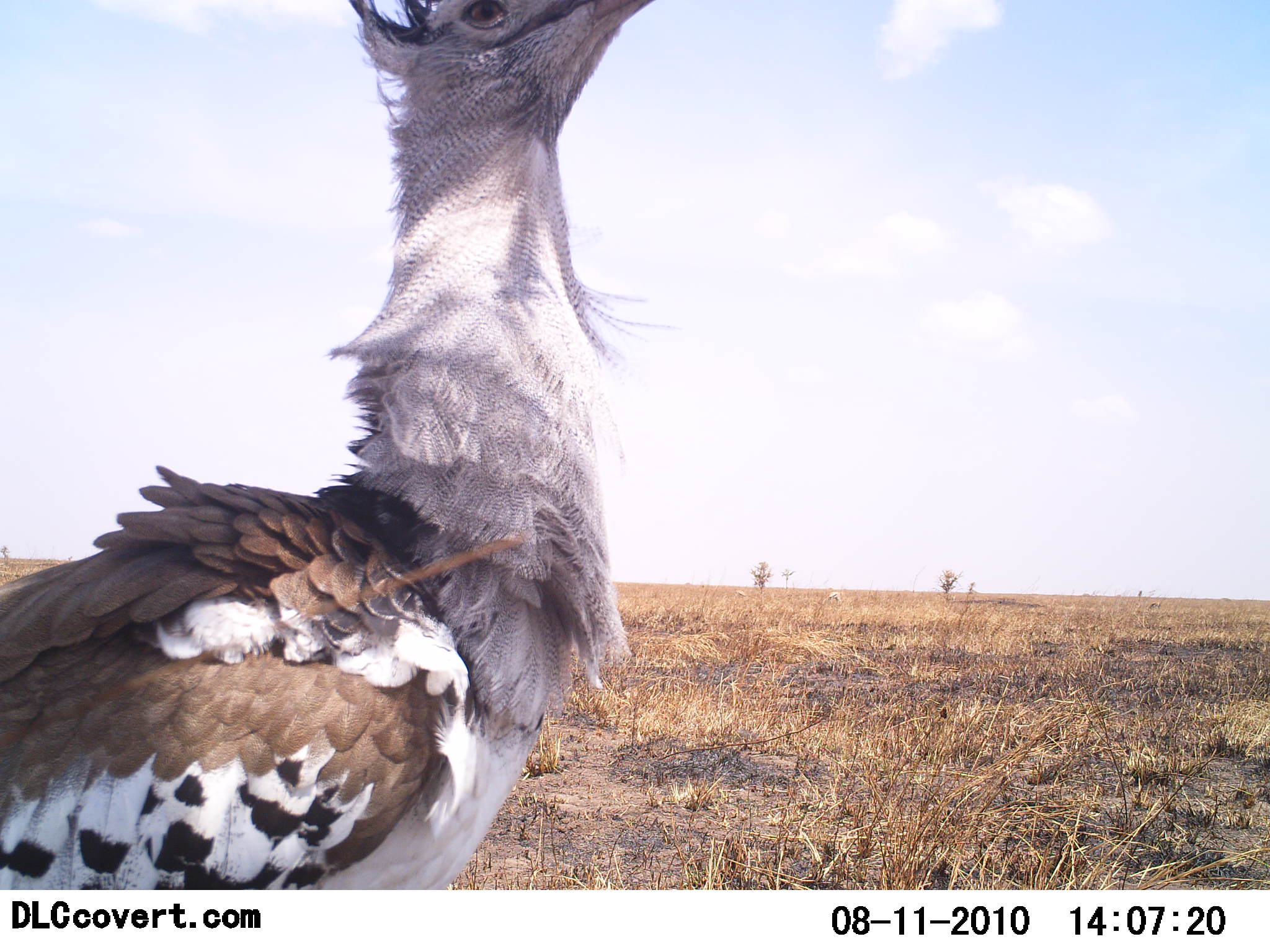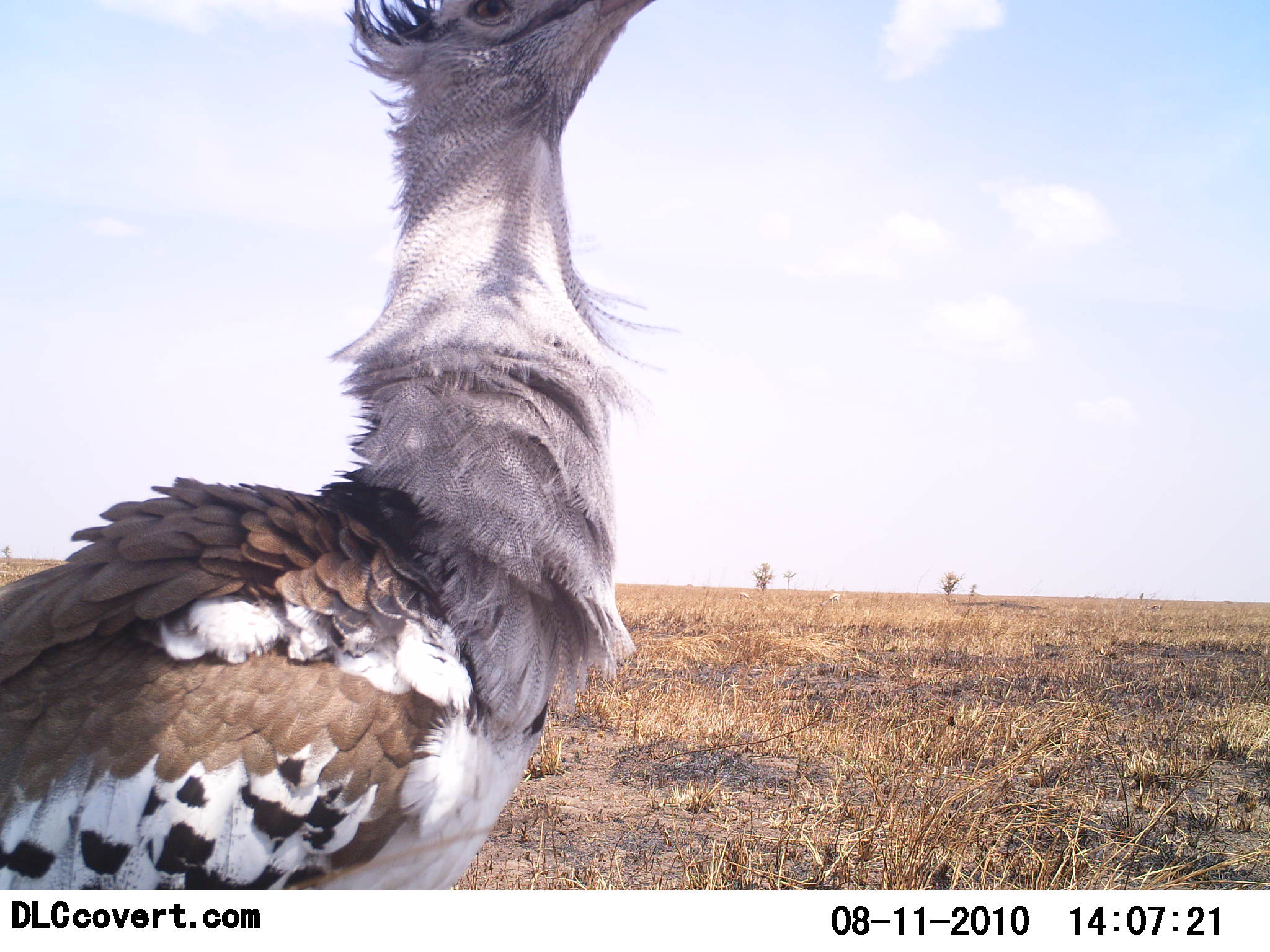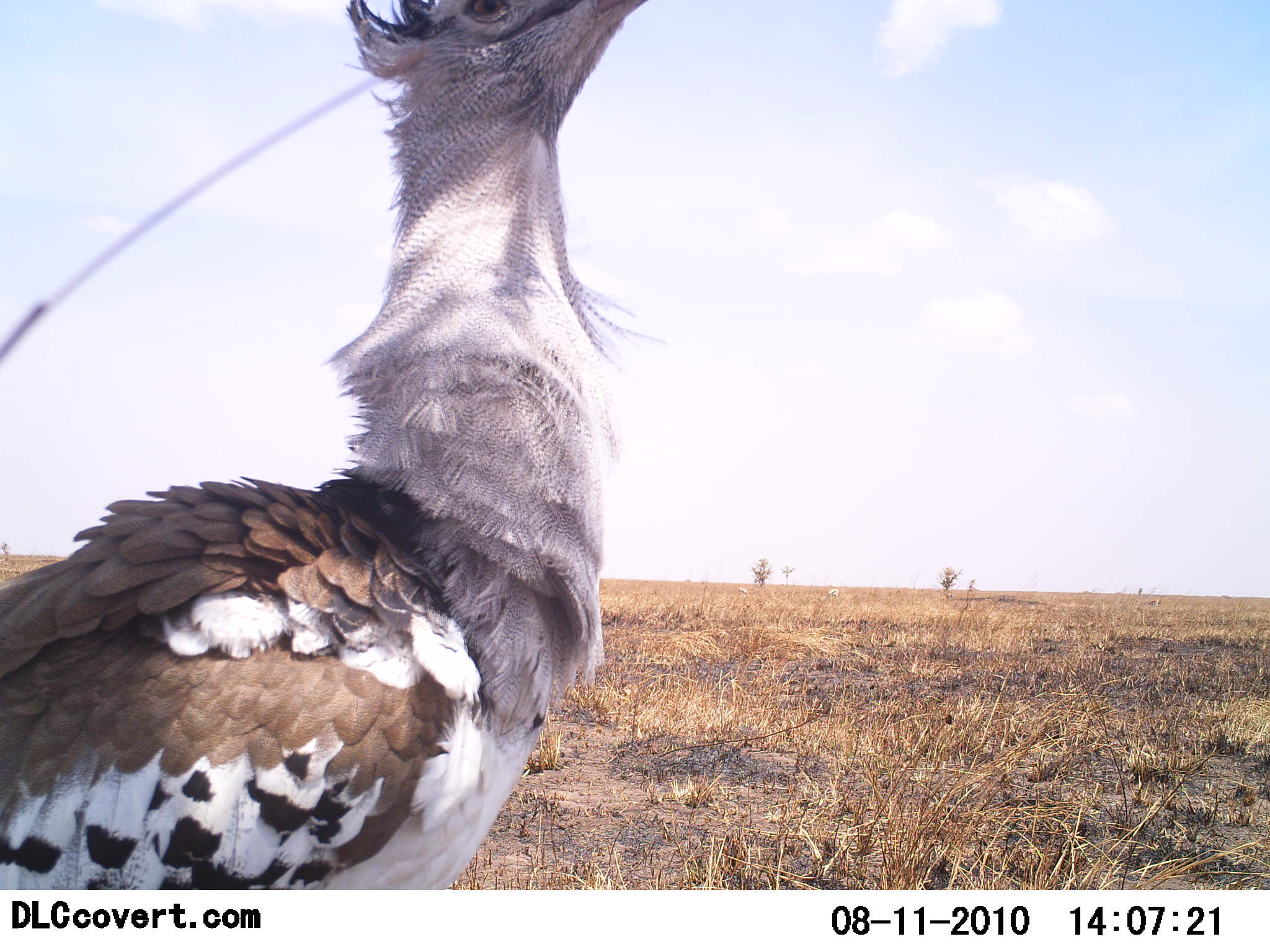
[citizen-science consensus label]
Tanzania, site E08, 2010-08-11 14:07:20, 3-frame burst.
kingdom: Animalia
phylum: Chordata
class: Aves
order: Otidiformes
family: Otididae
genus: Ardeotis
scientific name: Ardeotis kori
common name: kori bustard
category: koribustard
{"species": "koribustard (kori bustard) (Ardeotis kori)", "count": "1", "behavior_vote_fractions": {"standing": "100%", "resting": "0%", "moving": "0%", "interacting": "0%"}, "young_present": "0%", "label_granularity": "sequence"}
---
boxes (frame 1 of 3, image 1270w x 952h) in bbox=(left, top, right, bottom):
animal: bbox=(0, 0, 668, 890)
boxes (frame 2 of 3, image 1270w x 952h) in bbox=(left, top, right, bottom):
animal: bbox=(0, 0, 682, 891)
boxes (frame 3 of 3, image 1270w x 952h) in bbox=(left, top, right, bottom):
animal: bbox=(0, 0, 668, 890)